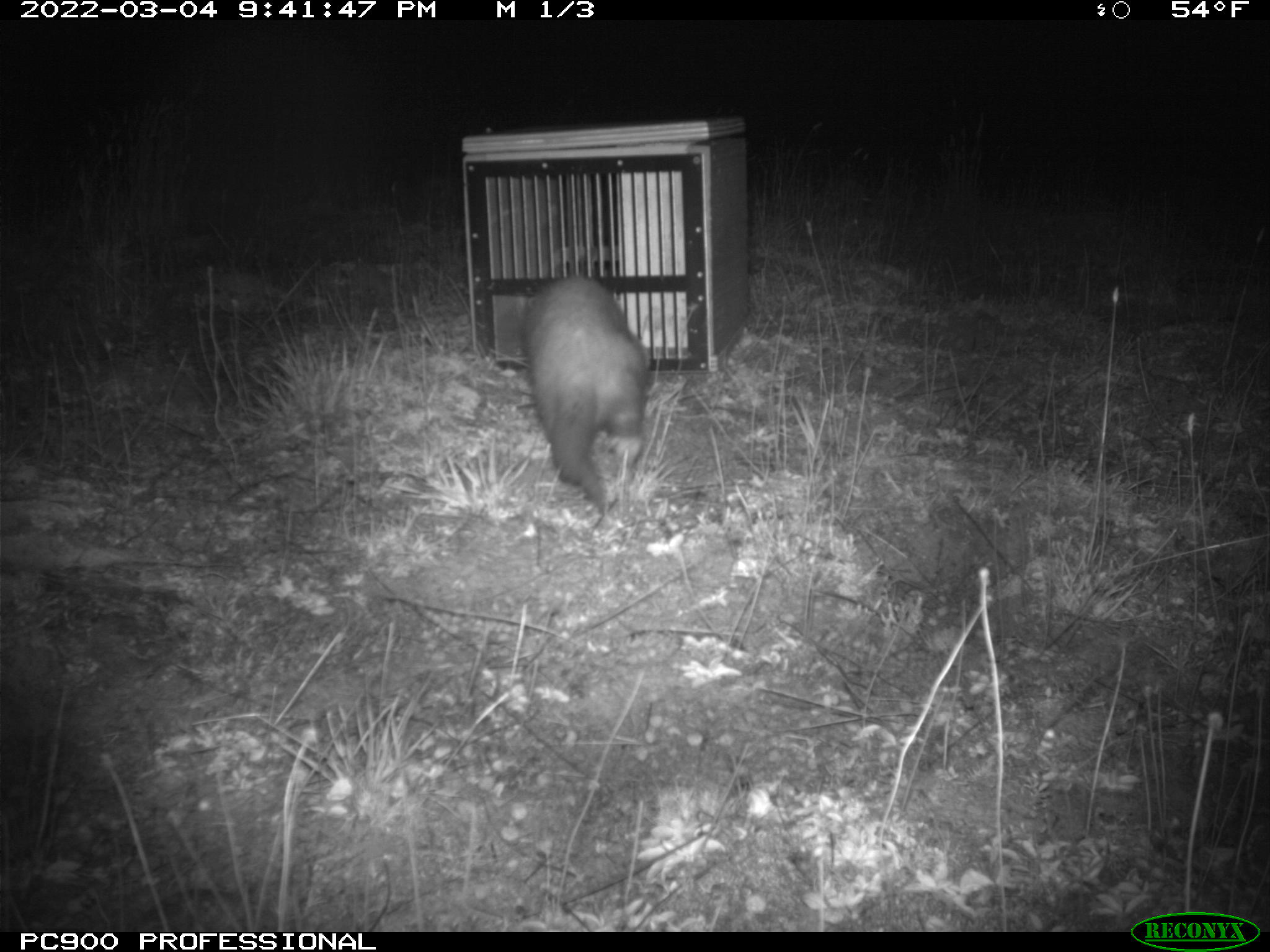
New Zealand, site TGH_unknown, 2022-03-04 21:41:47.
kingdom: Animalia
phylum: Chordata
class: Mammalia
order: Carnivora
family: Mustelidae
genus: Mustela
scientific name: Mustela furo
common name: ferret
Ferret (Mustela furo).